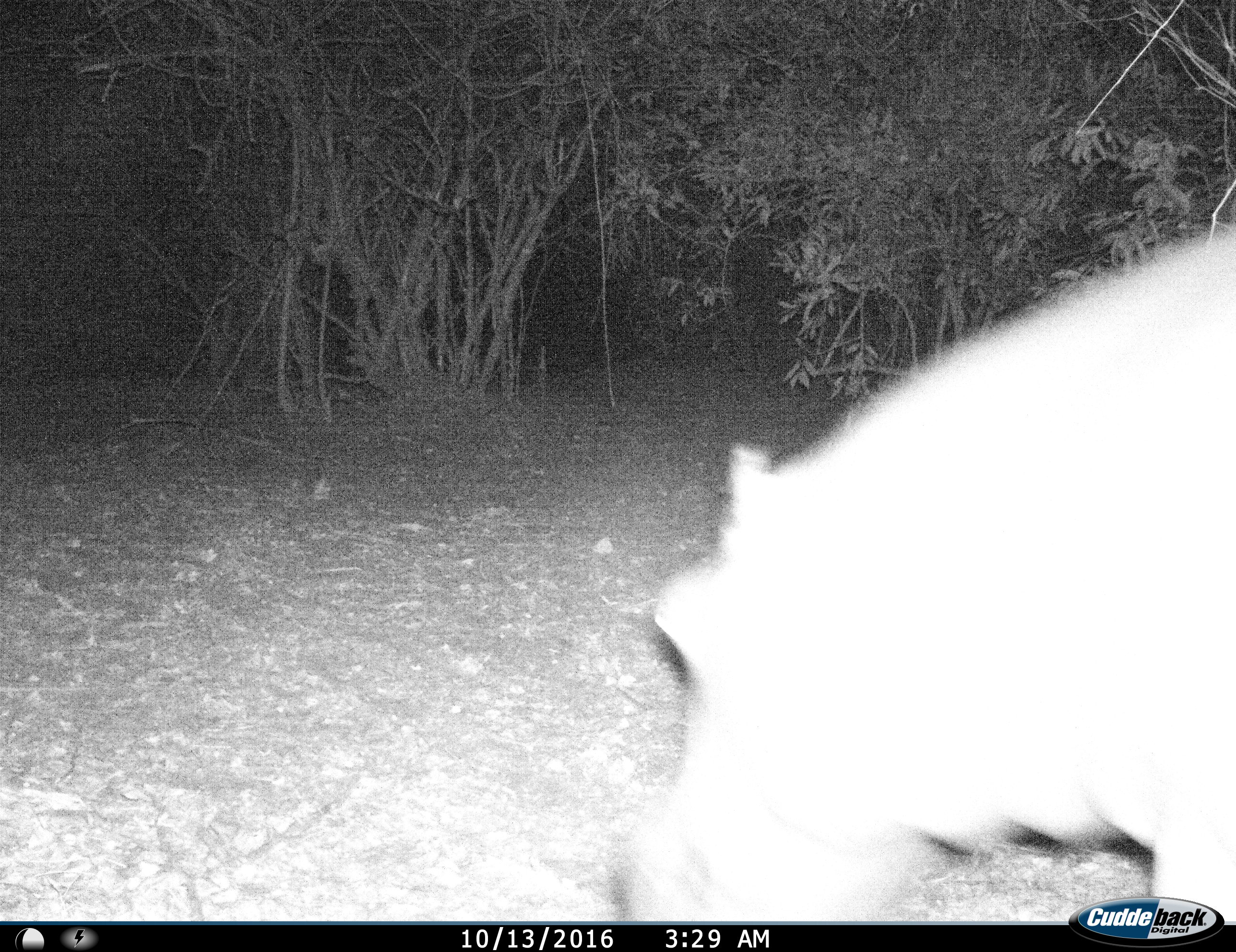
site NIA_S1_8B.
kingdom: Animalia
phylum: Chordata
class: Mammalia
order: Artiodactyla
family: Hippopotamidae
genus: Hippopotamus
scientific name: Hippopotamus amphibius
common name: hippopotamus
Hippopotamus (Hippopotamus amphibius), count 1. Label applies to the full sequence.